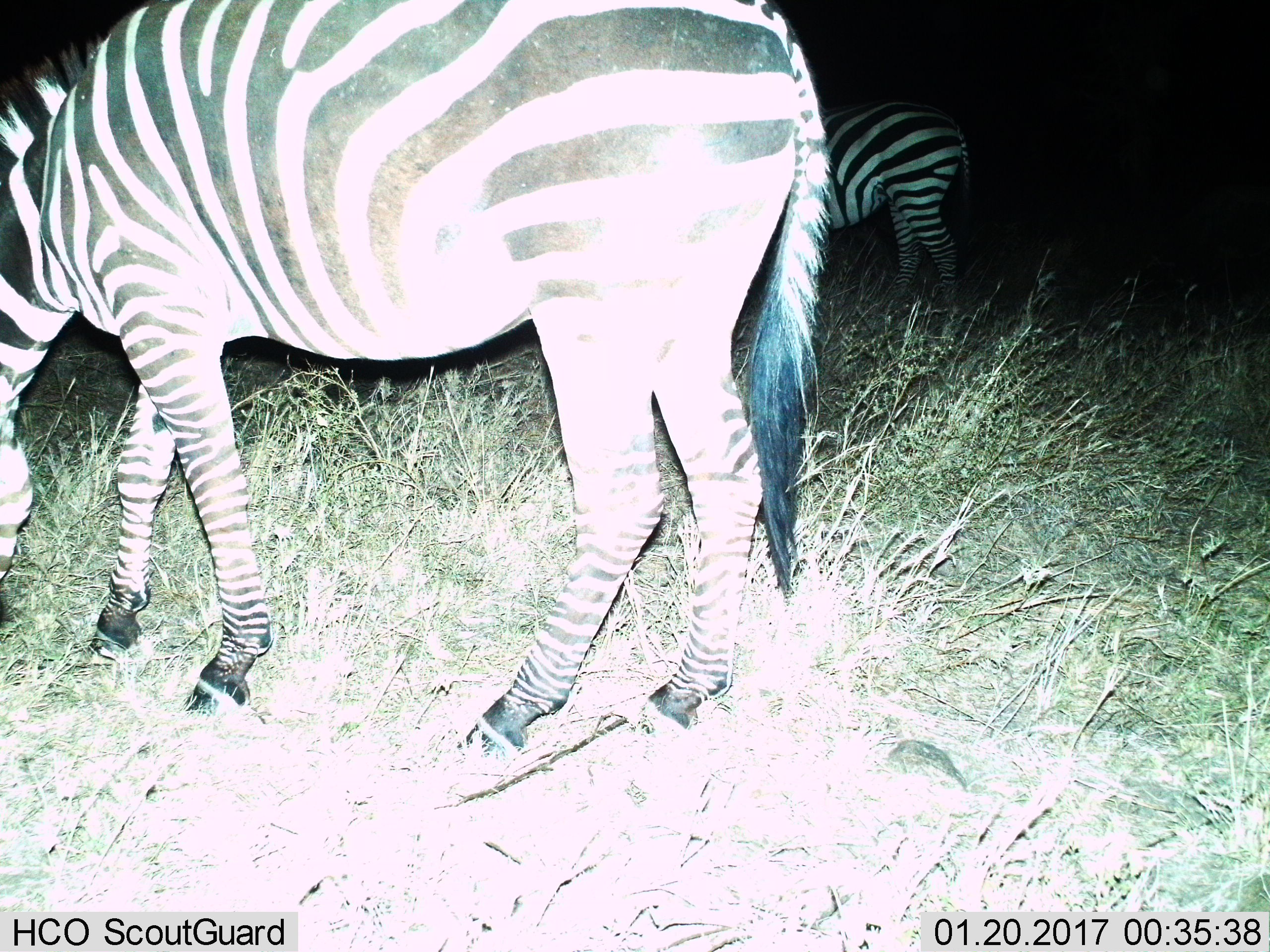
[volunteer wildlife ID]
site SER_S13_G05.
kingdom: Animalia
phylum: Chordata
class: Mammalia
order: Perissodactyla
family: Equidae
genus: Equus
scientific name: Equus quagga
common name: plains zebra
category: zebraplains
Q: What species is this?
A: Zebraplains (plains zebra) (Equus quagga).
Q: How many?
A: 2.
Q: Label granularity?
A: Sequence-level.